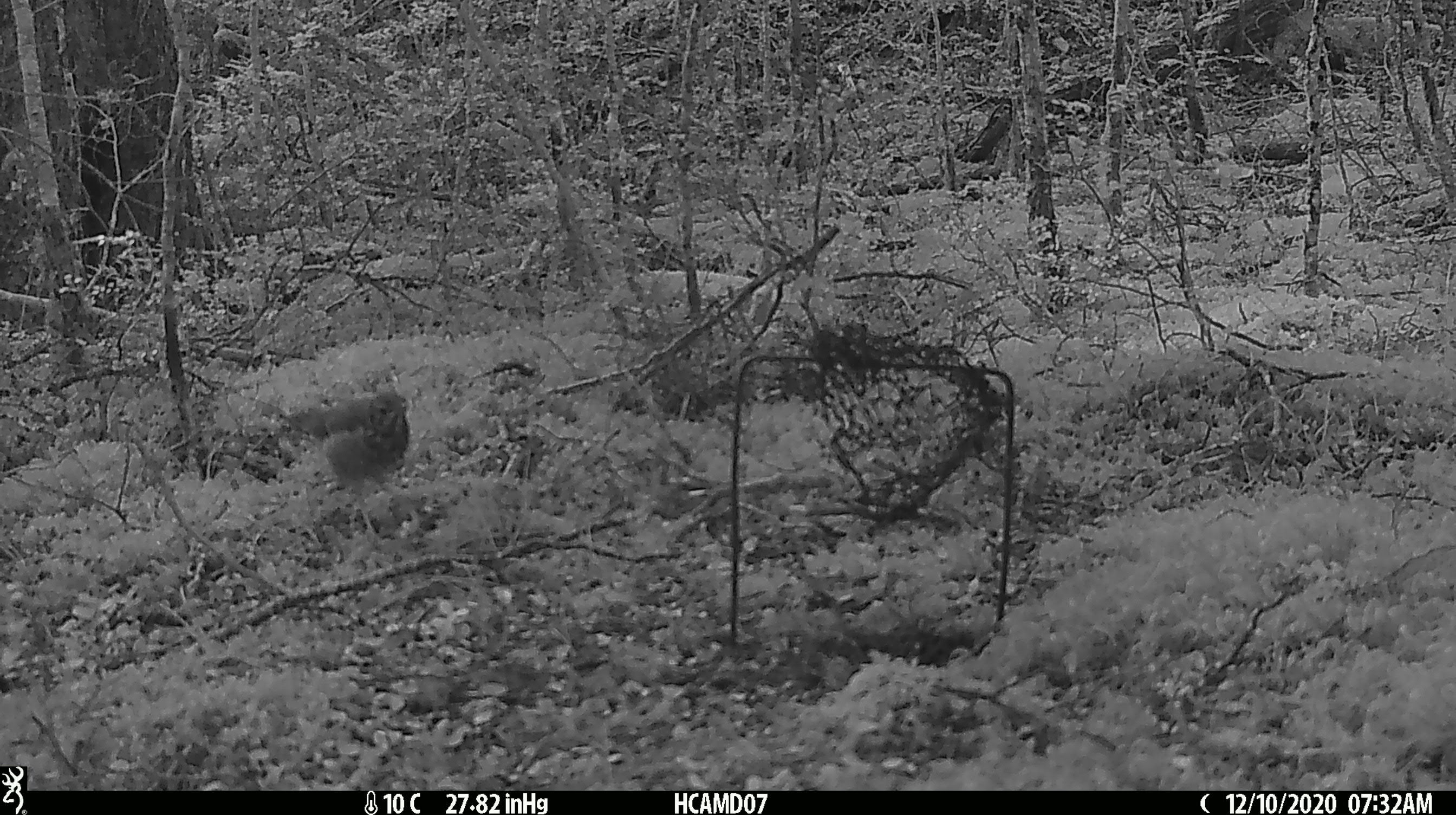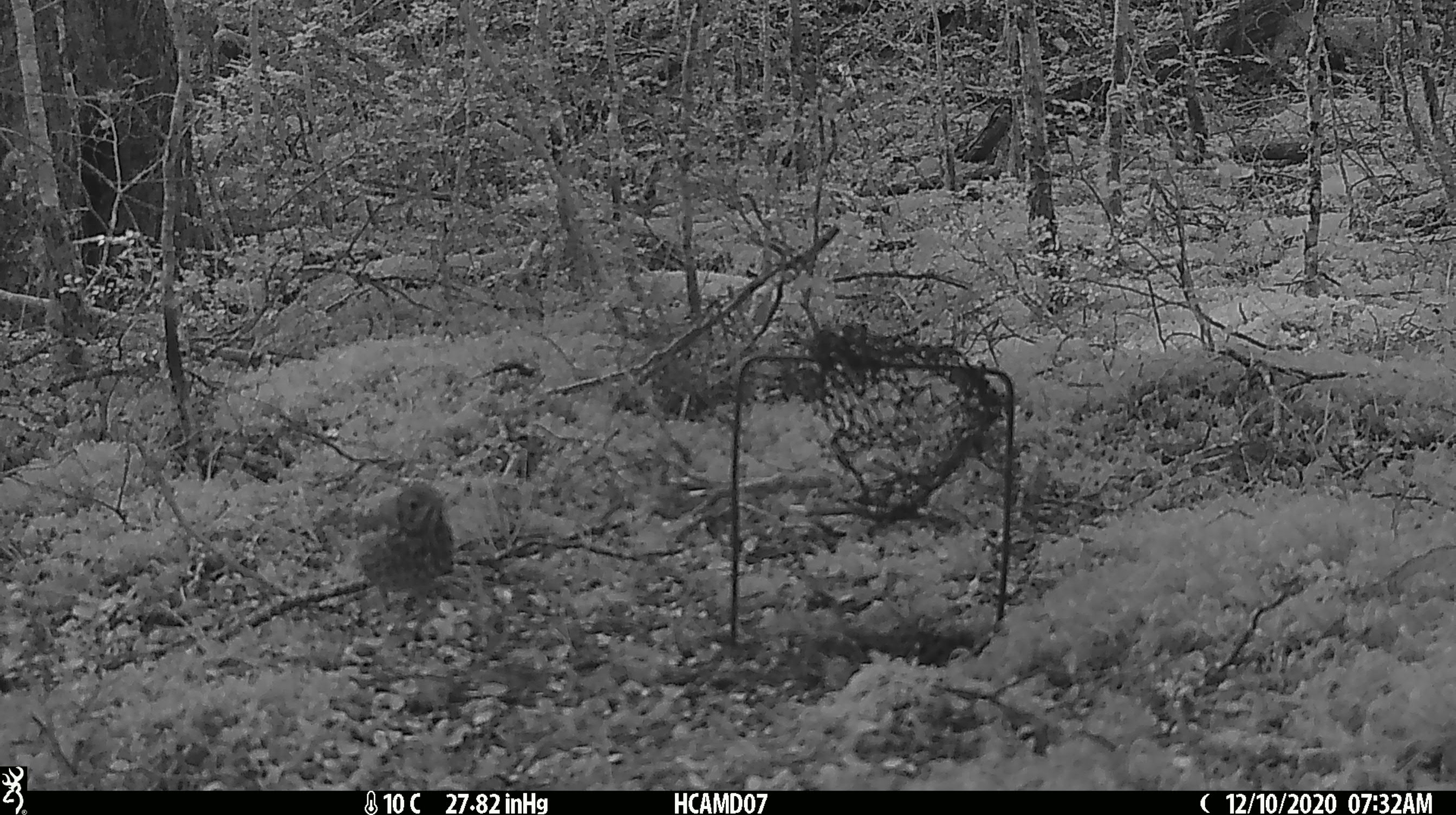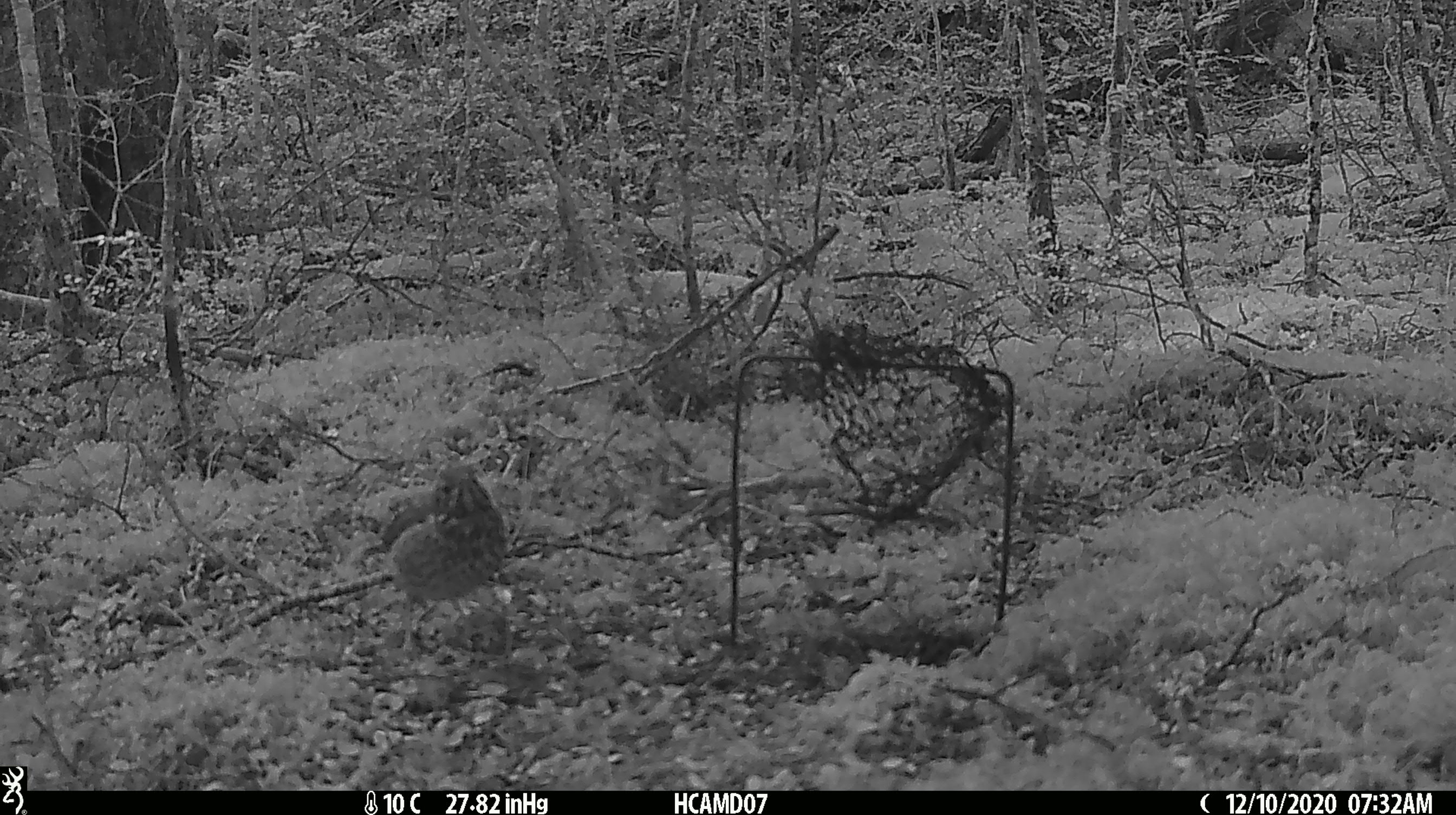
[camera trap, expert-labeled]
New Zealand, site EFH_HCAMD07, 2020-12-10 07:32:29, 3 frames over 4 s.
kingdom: Animalia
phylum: Chordata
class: Aves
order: Passeriformes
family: Turdidae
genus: Turdus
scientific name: Turdus philomelos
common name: song thrush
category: thrush